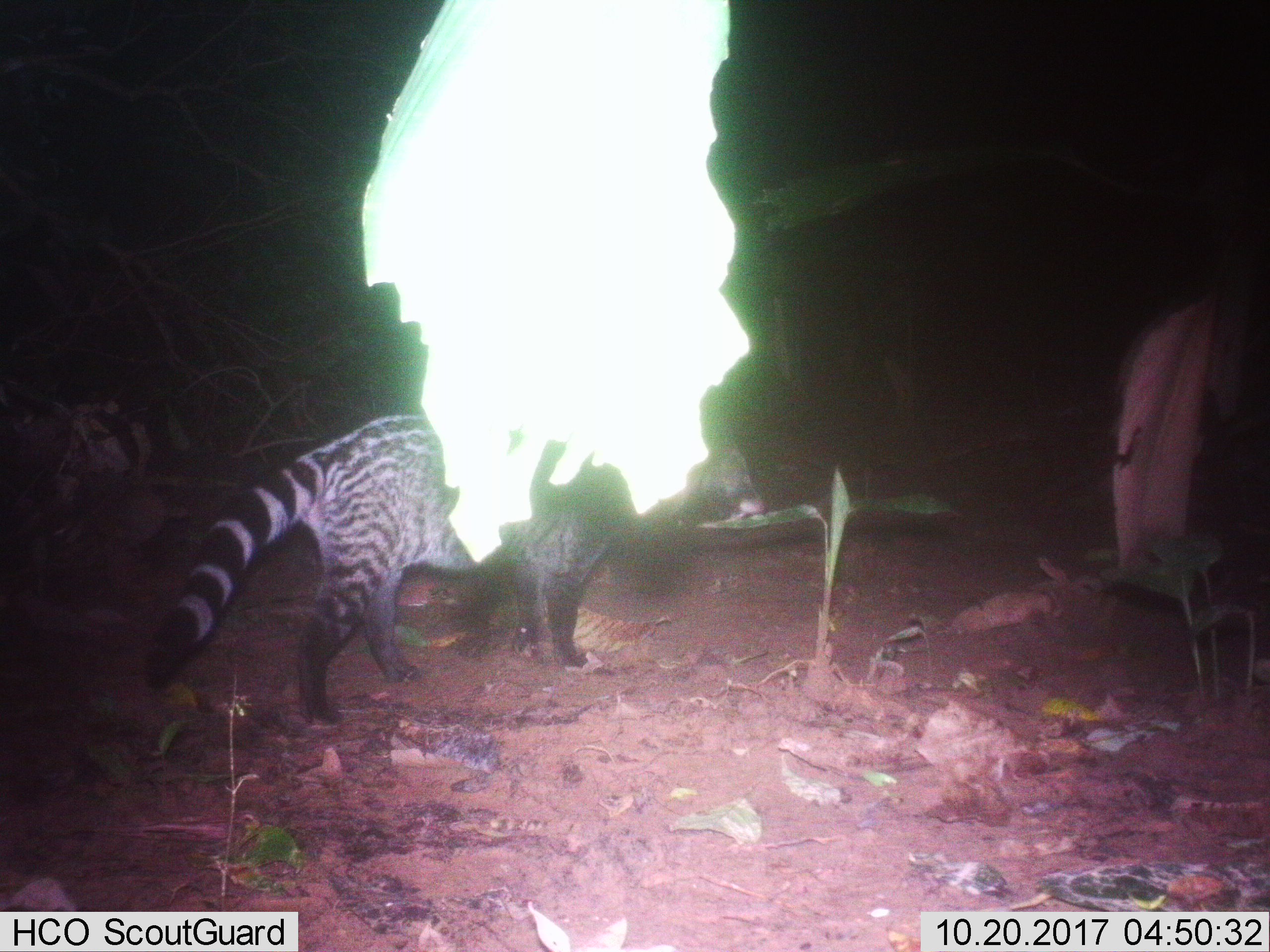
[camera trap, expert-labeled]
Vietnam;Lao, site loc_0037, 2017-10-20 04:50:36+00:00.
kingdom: Animalia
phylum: Chordata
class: Mammalia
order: Carnivora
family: Viverridae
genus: Viverra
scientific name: Viverra zibetha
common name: large indian civet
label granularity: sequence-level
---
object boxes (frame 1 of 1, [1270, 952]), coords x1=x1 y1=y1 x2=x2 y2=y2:
large indian civet: x1=142 y1=413 x2=767 y2=723